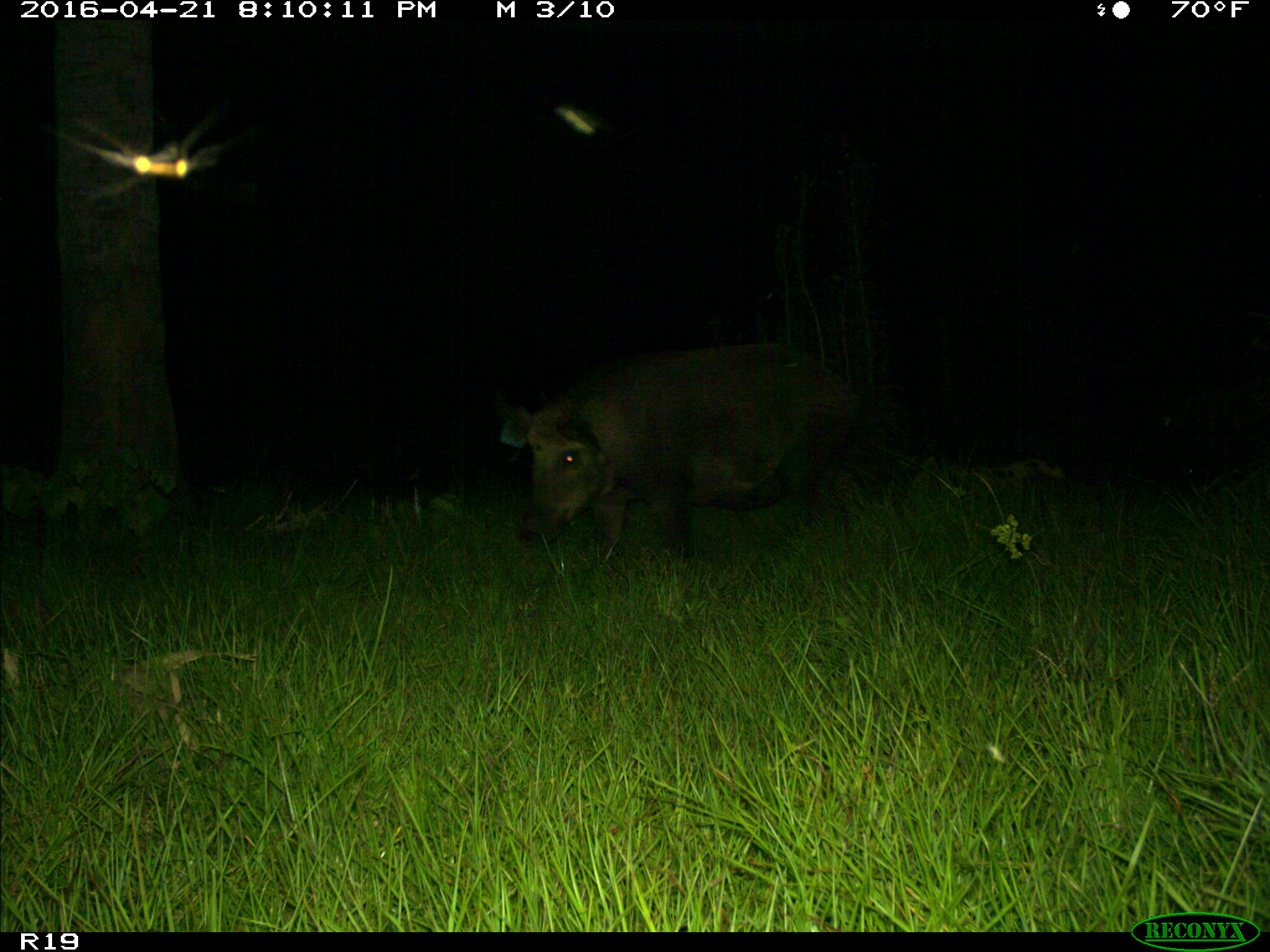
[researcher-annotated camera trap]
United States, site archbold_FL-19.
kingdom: Animalia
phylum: Chordata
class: Mammalia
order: Artiodactyla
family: Suidae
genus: Sus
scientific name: Sus scrofa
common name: wild boar